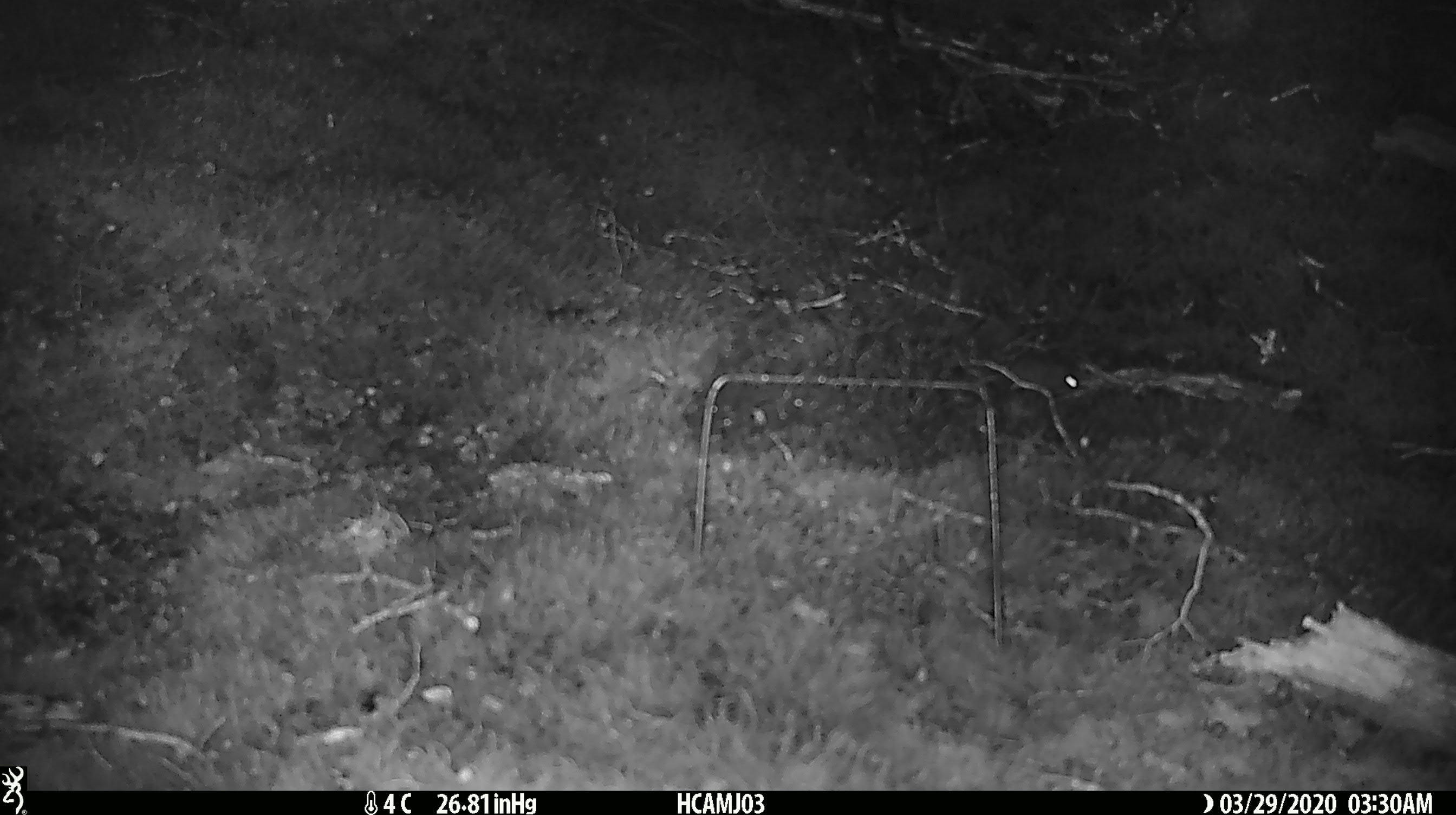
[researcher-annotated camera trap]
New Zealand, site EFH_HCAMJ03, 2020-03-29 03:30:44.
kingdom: Animalia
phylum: Chordata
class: Mammalia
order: Rodentia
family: Muridae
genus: Mus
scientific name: Mus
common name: mouse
Mouse (Mus).